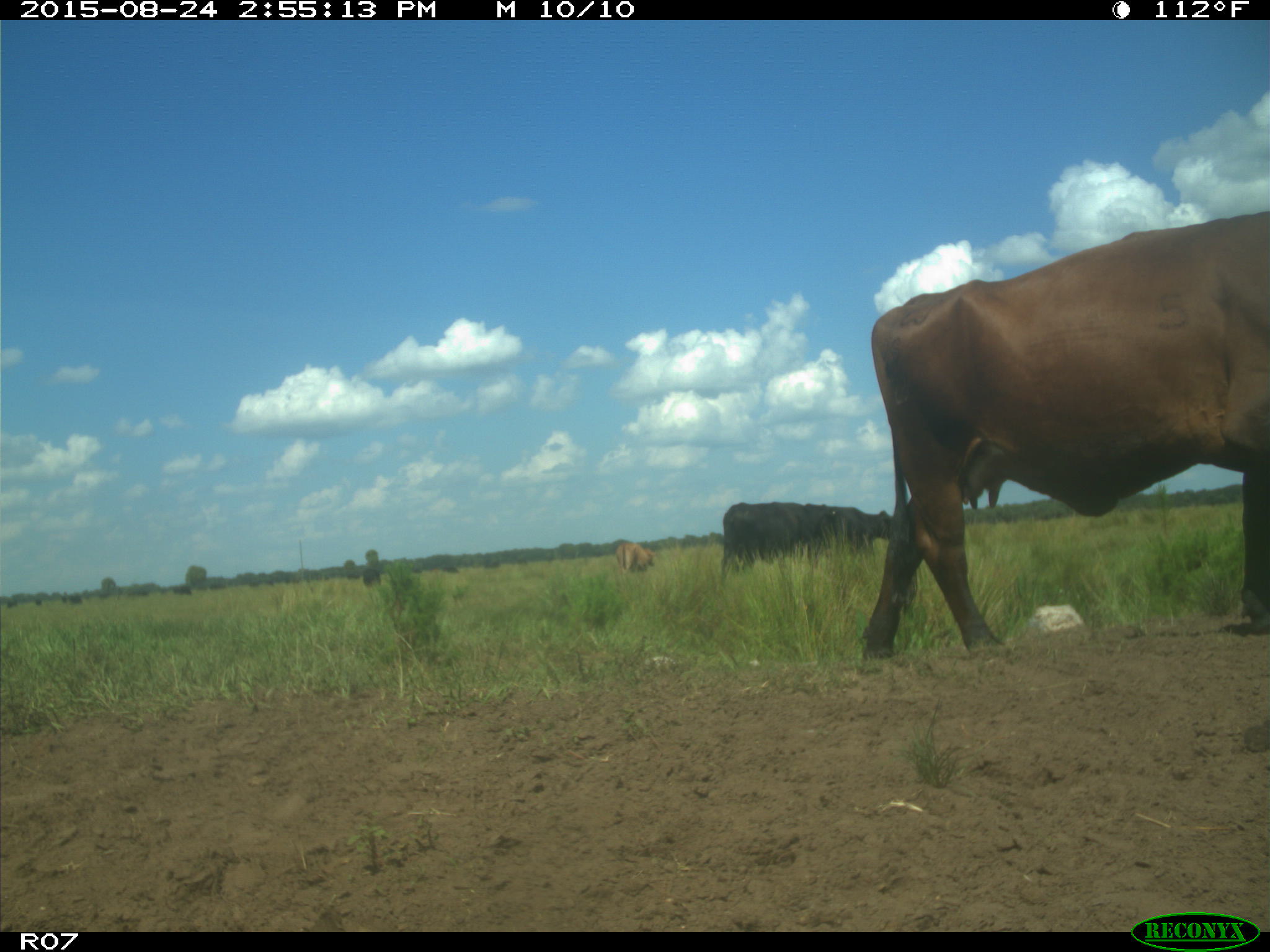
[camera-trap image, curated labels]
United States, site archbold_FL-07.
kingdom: Animalia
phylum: Chordata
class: Mammalia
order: Artiodactyla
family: Bovidae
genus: Bos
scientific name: Bos taurus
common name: domestic cow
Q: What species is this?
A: Bos taurus (domestic cow).